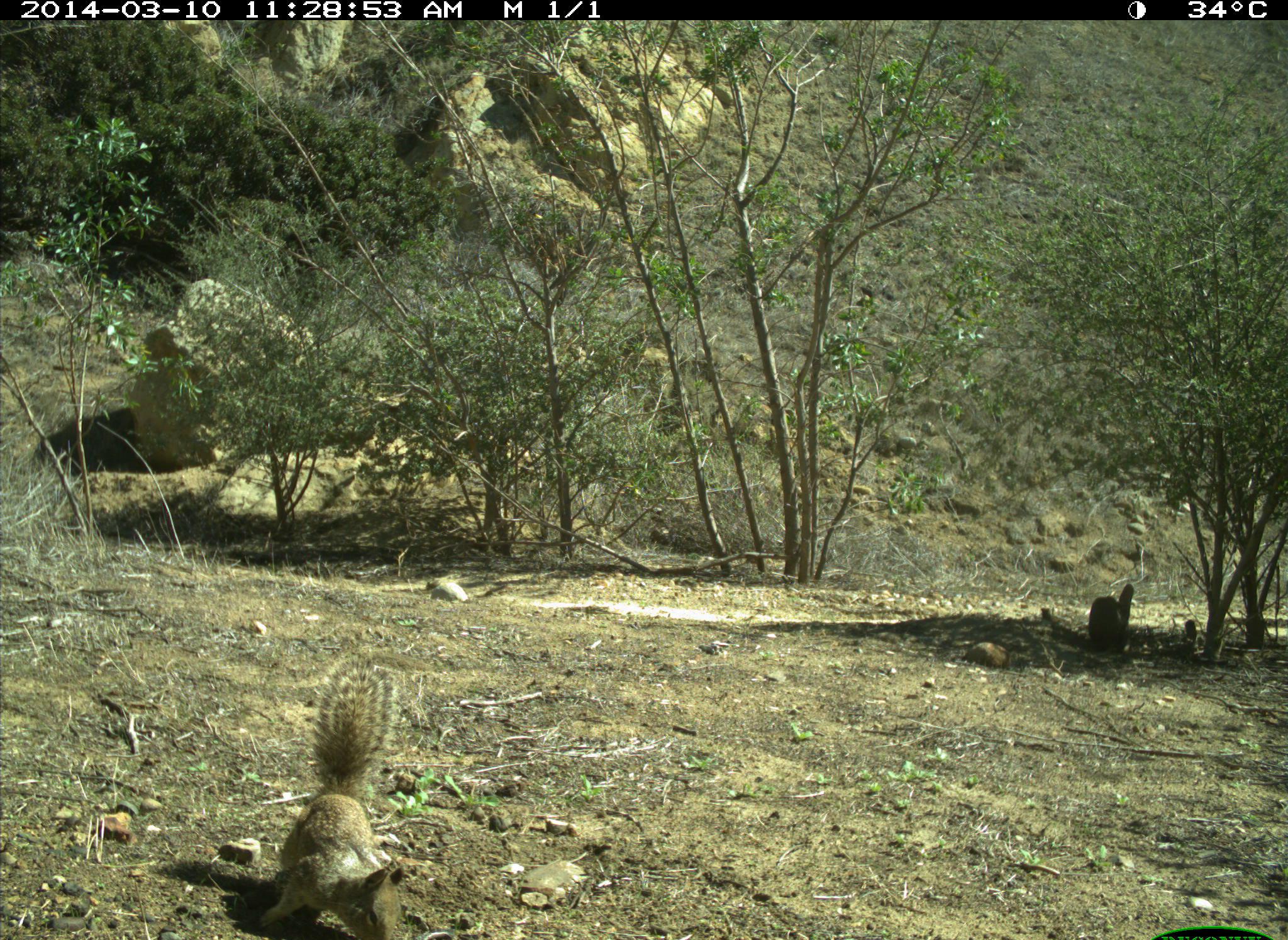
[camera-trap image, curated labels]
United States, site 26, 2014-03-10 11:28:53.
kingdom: Animalia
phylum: Chordata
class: Mammalia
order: Rodentia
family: Sciuridae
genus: Sciurus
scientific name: Sciurus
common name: squirrel